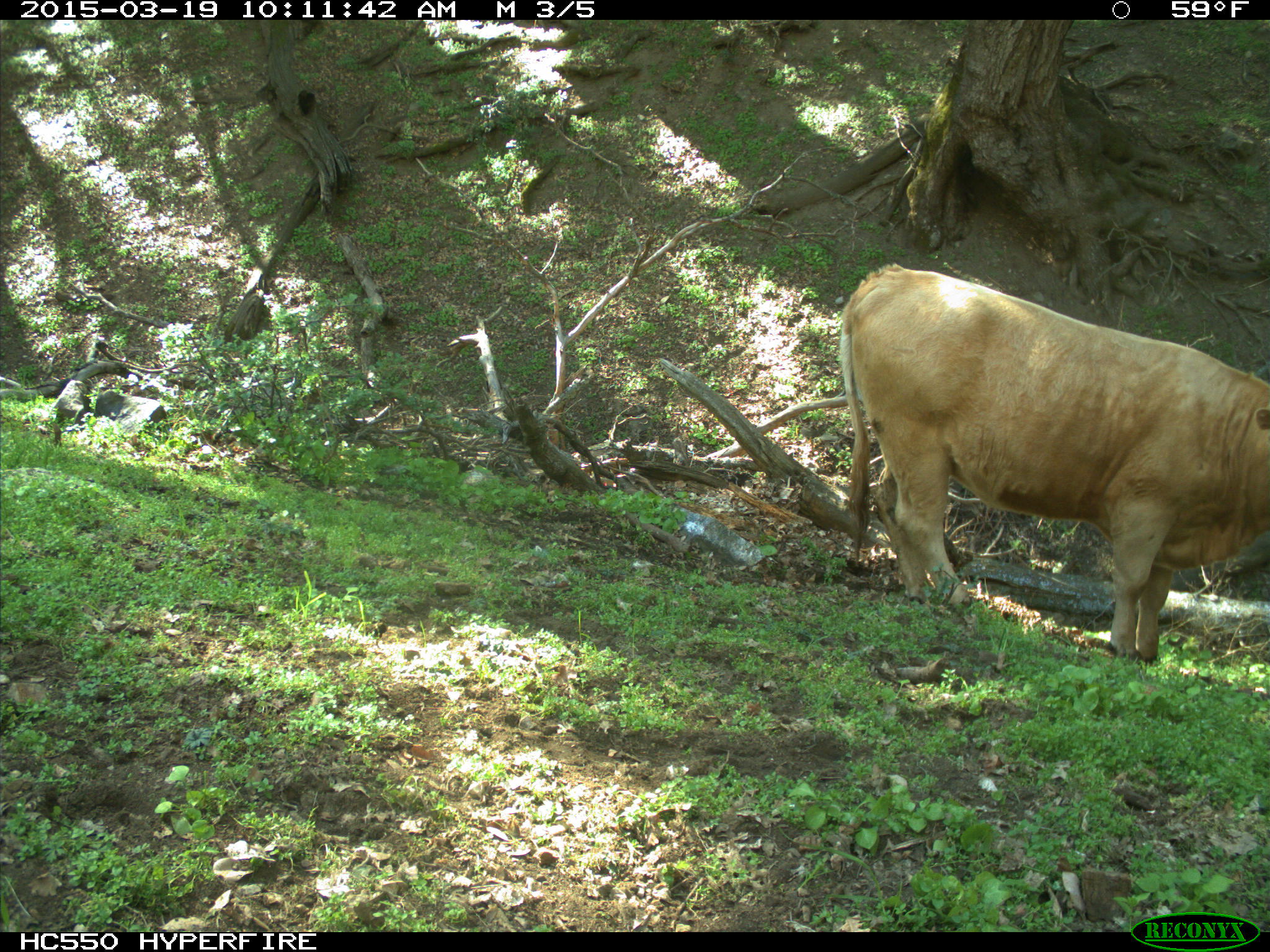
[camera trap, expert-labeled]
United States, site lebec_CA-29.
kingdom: Animalia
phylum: Chordata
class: Mammalia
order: Artiodactyla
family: Bovidae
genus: Bos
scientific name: Bos taurus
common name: domestic cow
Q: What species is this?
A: Bos taurus (domestic cow).